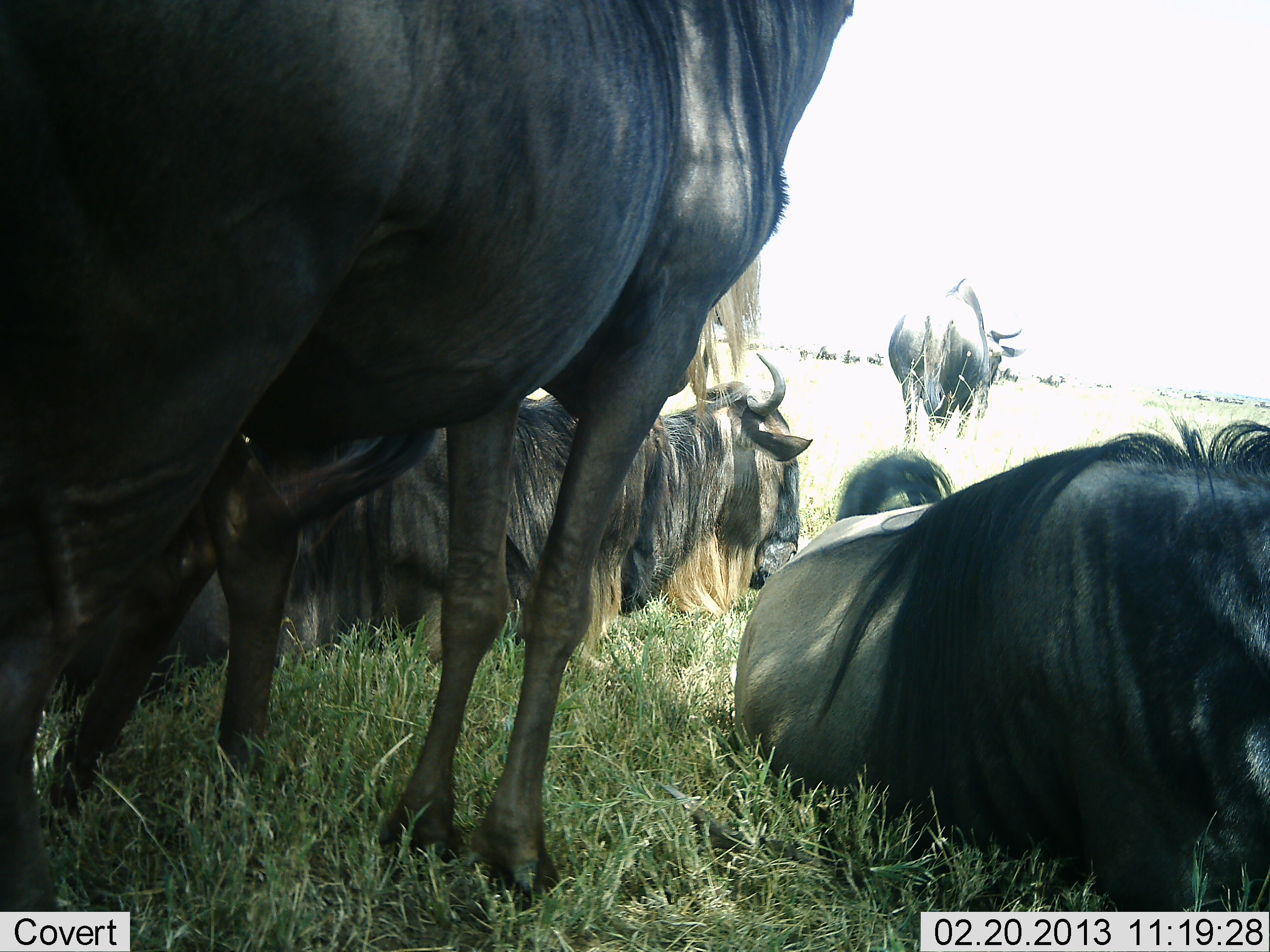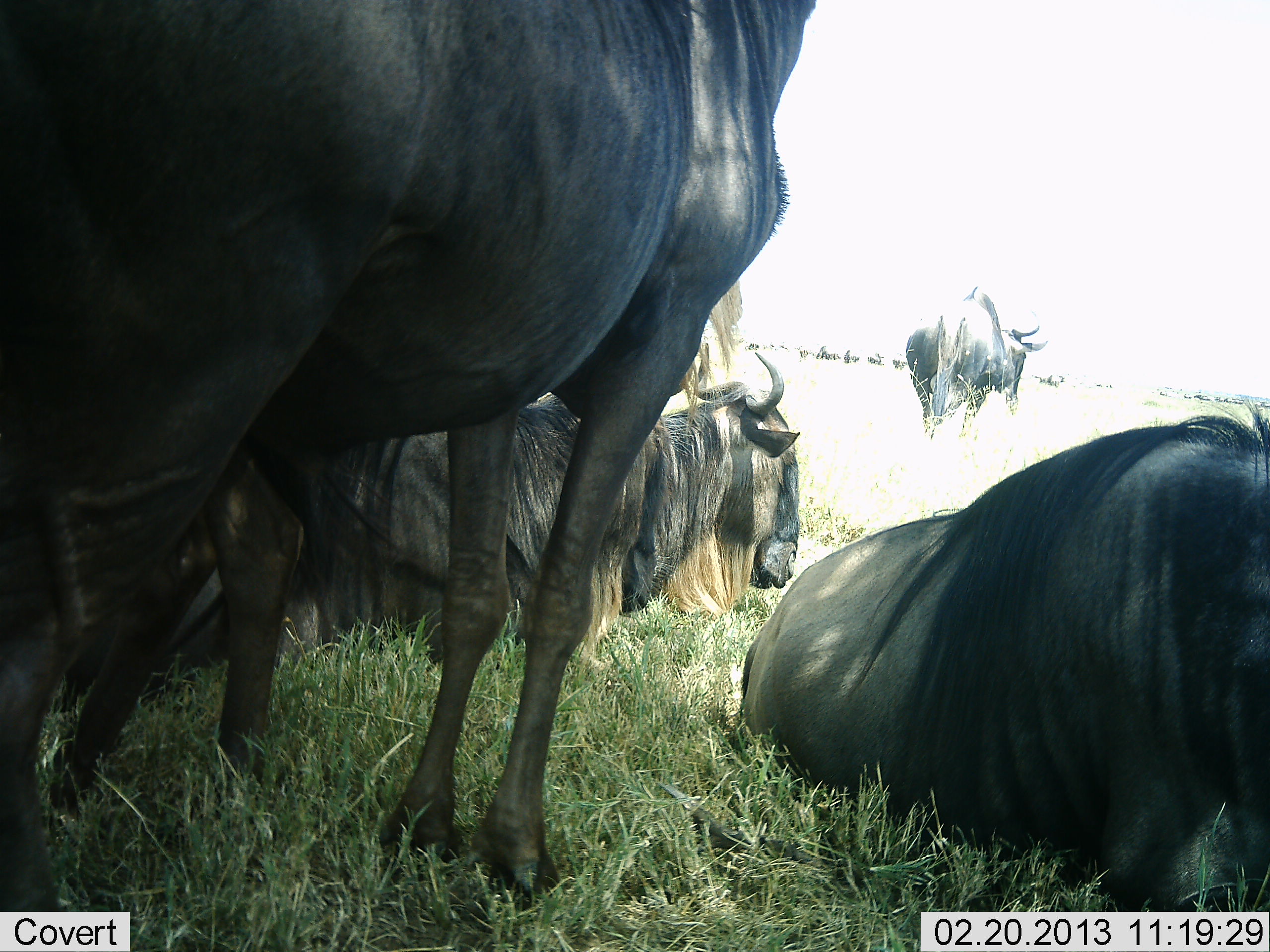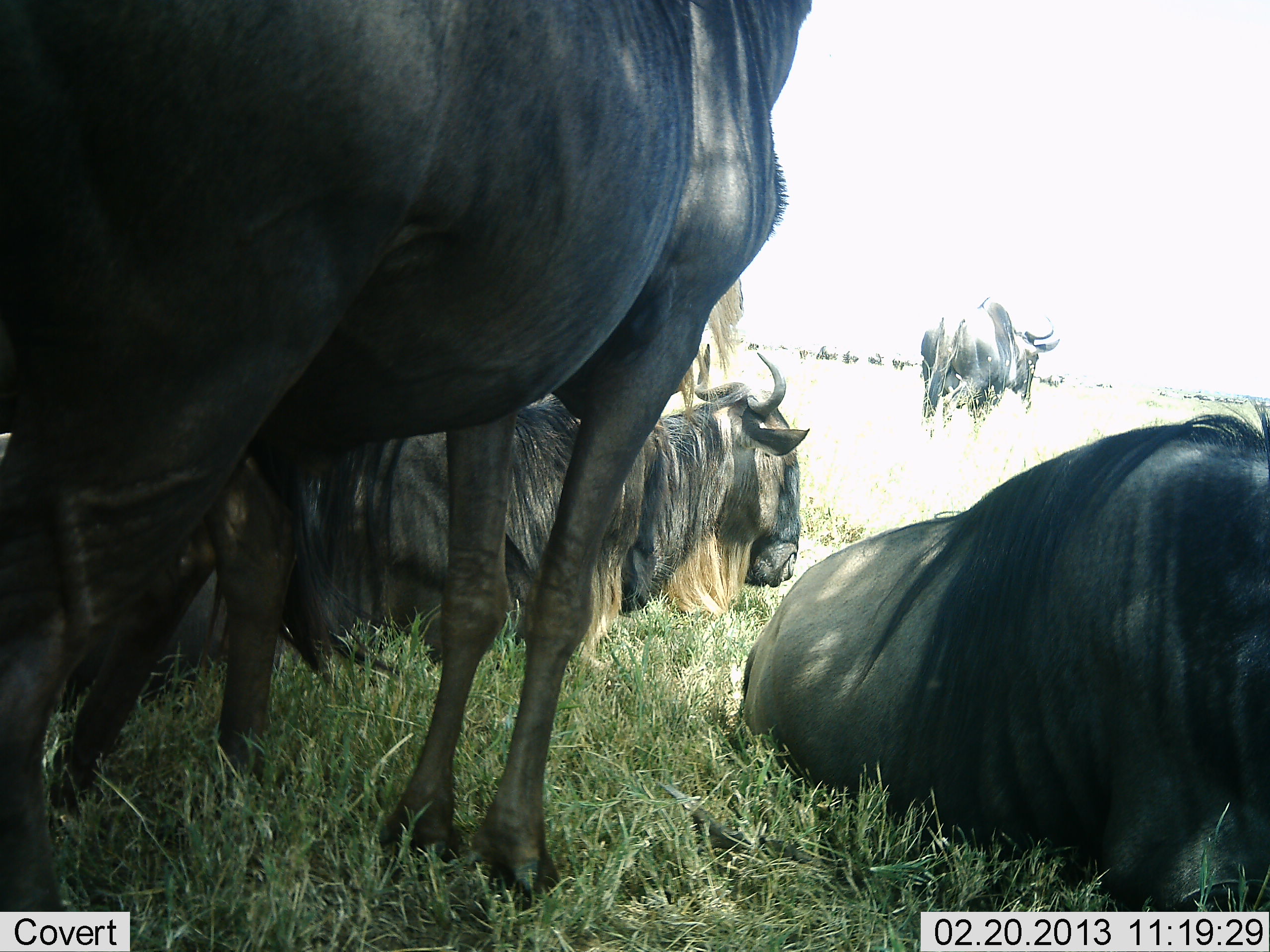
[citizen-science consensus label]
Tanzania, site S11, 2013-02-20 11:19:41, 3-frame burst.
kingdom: Animalia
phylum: Chordata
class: Mammalia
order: Artiodactyla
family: Bovidae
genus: Connochaetes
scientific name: Connochaetes taurinus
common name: blue wildebeest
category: wildebeest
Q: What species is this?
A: Wildebeest (blue wildebeest) (Connochaetes taurinus).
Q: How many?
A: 5.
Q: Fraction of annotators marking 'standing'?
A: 67%.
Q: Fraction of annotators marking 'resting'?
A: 83%.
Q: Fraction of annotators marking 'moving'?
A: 17%.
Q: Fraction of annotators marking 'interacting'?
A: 17%.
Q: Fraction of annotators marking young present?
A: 0%.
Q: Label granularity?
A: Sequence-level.